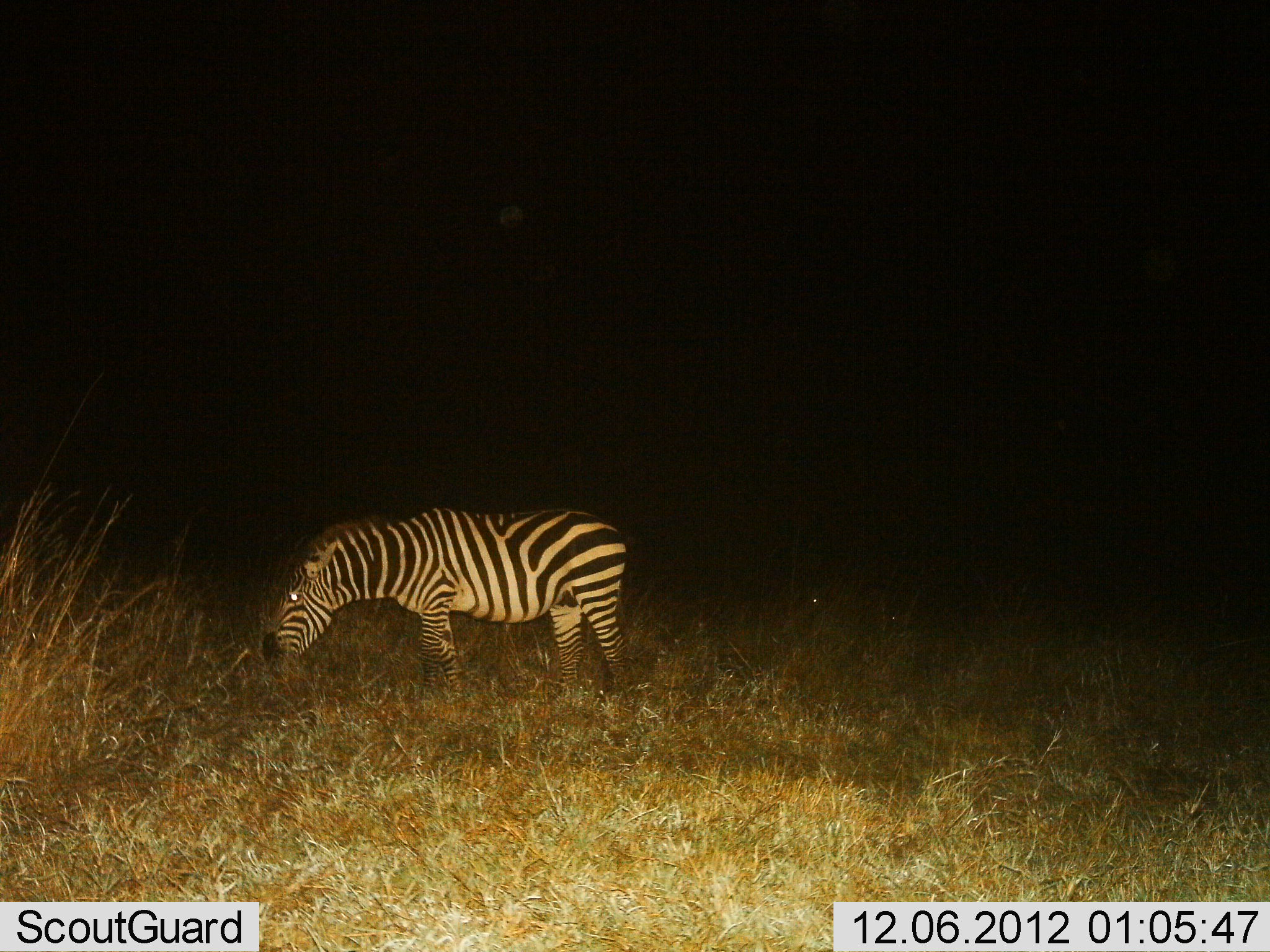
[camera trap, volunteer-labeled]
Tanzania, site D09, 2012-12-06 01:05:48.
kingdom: Animalia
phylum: Chordata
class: Mammalia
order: Perissodactyla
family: Equidae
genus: Equus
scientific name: Equus quagga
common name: plains zebra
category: zebra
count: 1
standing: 20%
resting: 0%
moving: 0%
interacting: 0%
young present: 0%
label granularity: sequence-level